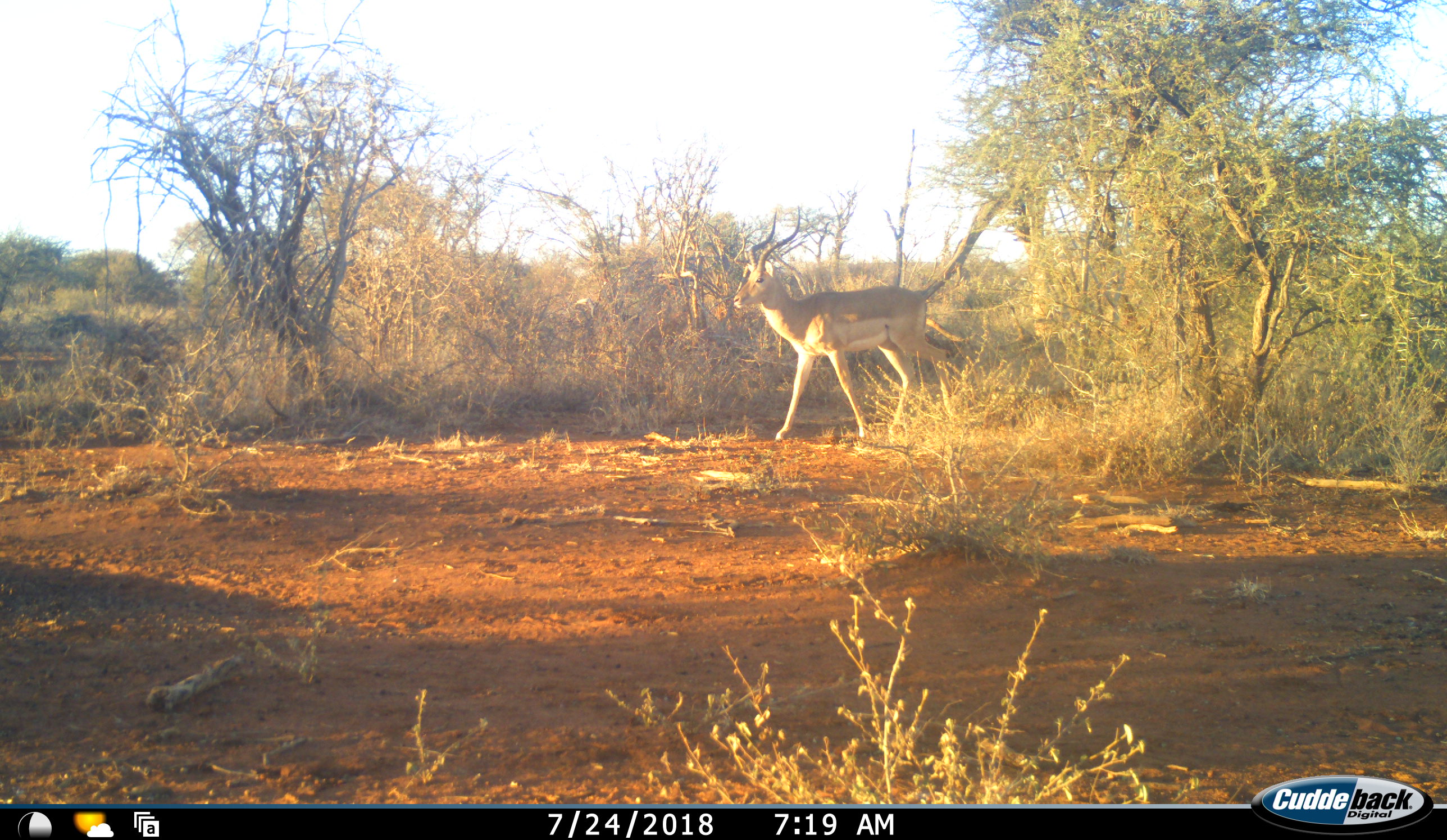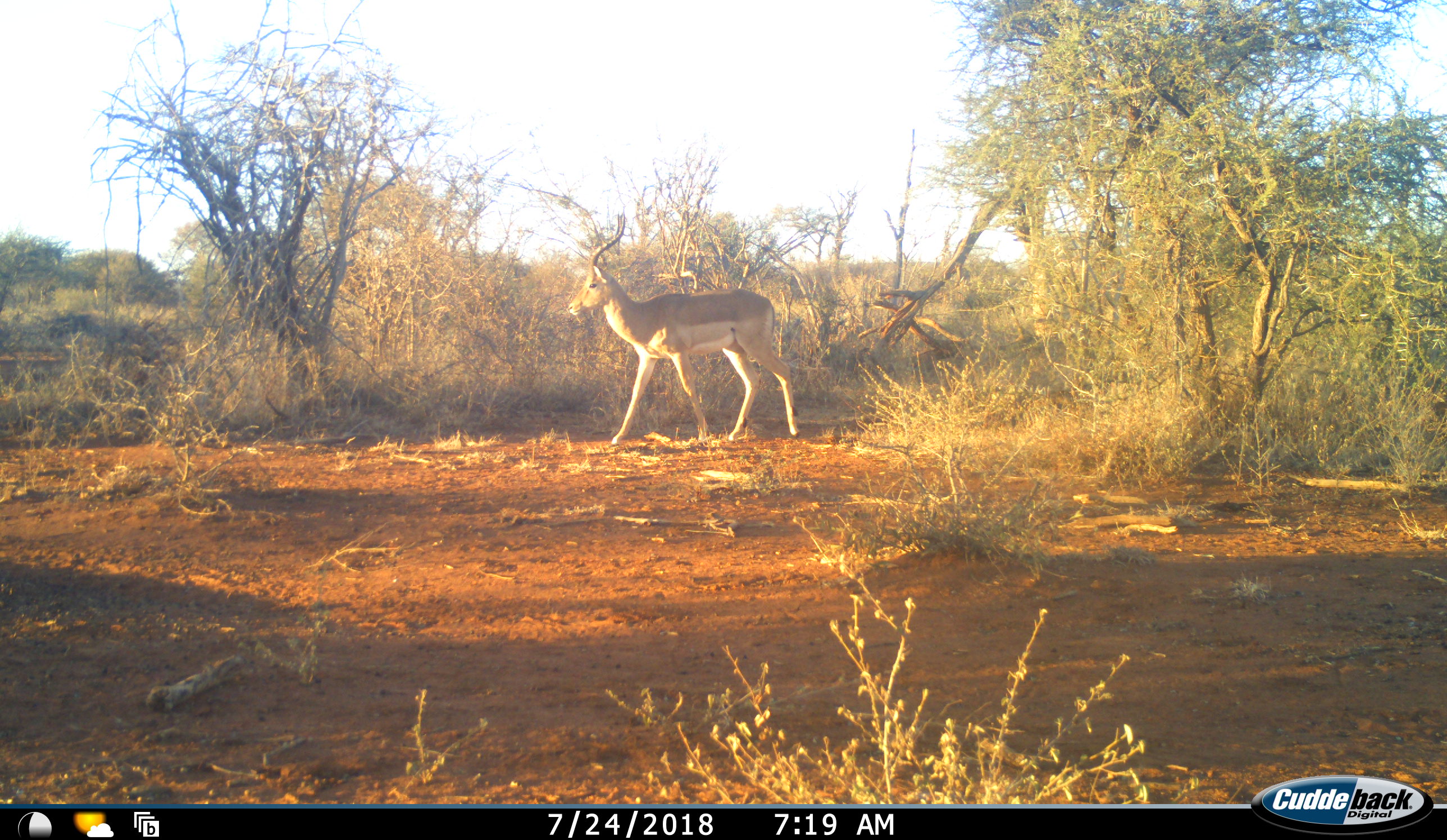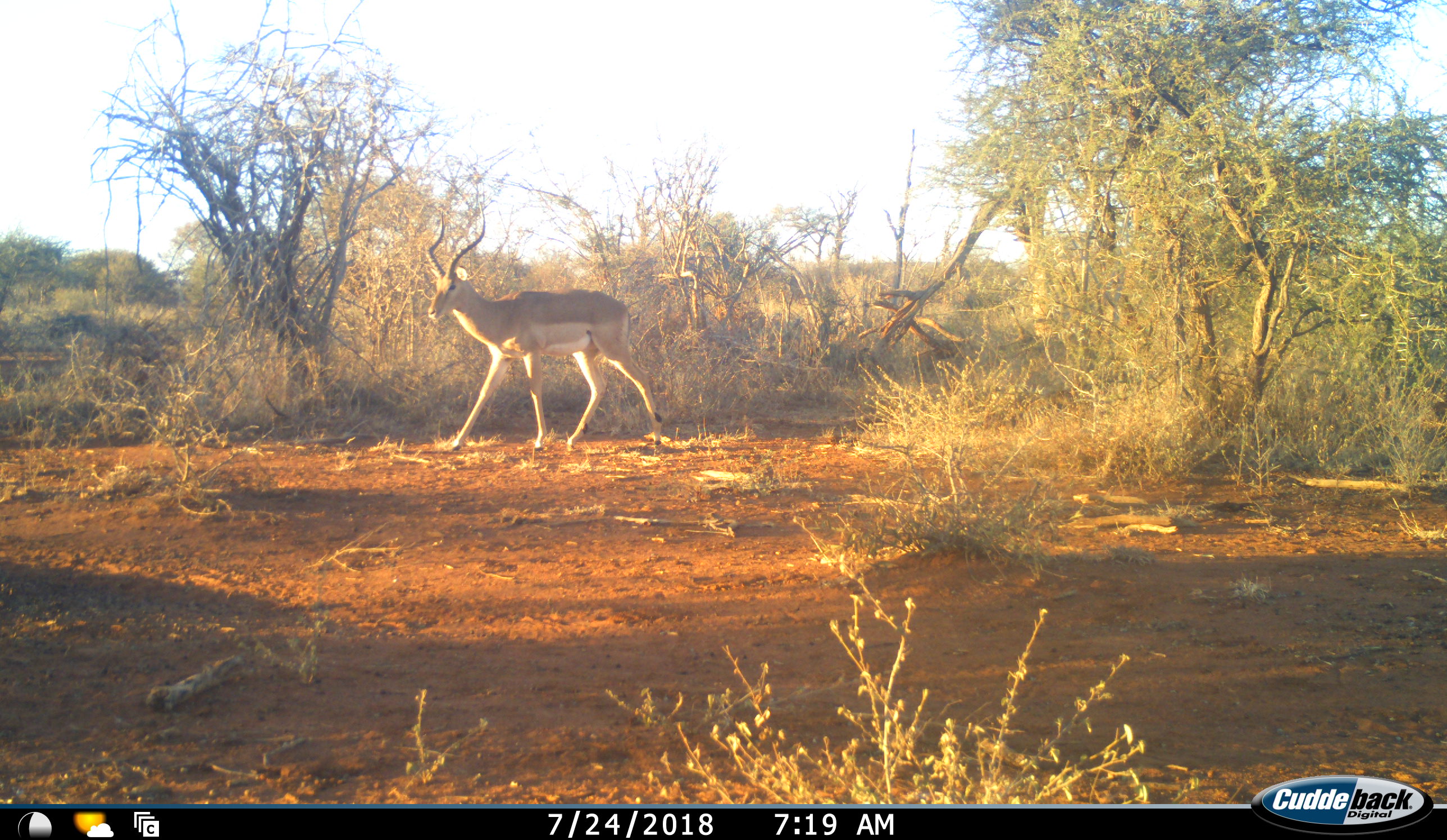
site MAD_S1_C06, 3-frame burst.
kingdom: Animalia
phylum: Chordata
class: Mammalia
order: Artiodactyla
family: Bovidae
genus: Aepyceros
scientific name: Aepyceros melampus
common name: impala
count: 1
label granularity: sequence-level